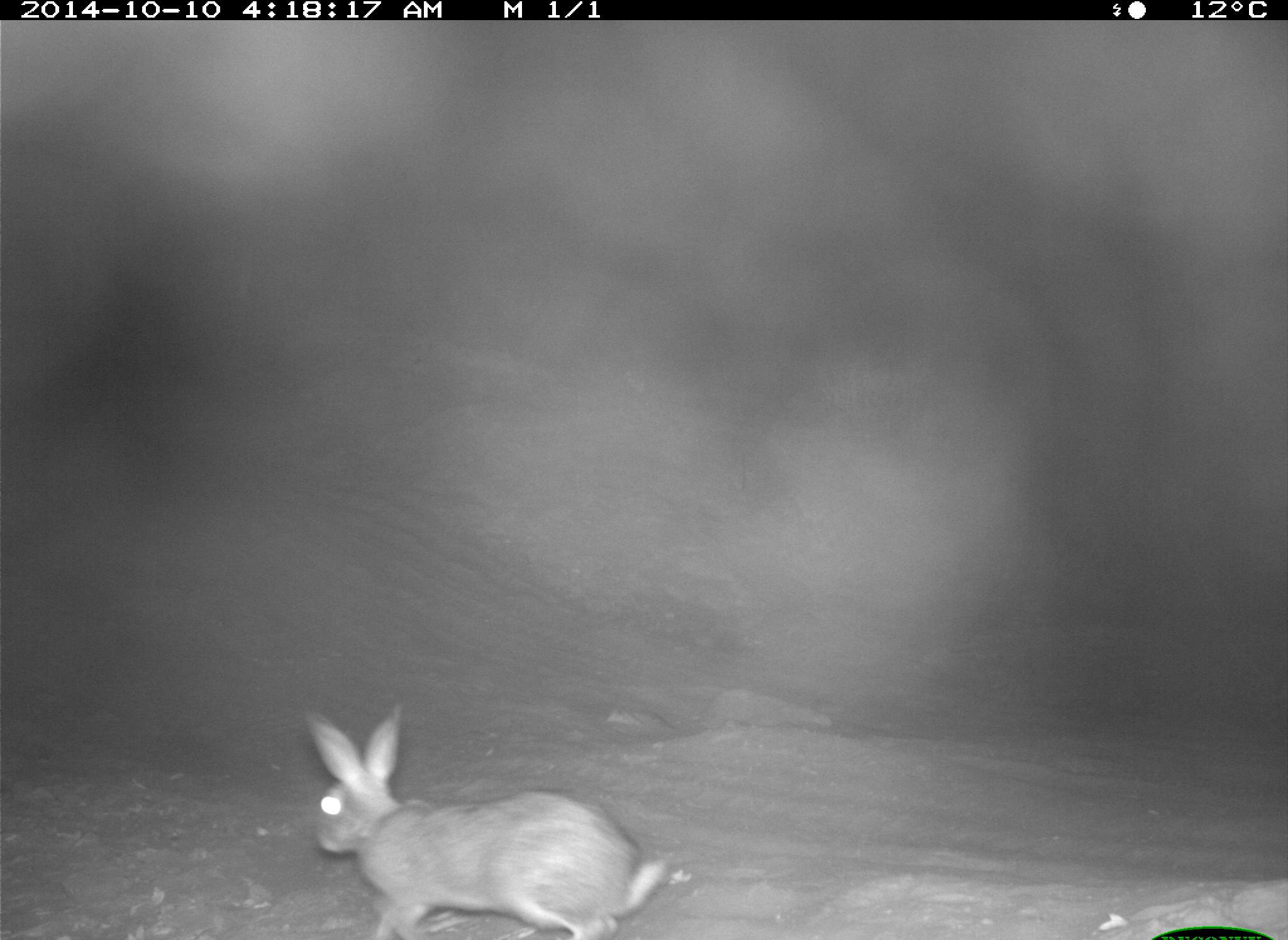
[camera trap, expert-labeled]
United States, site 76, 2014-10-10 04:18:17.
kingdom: Animalia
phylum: Chordata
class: Mammalia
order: Lagomorpha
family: Leporidae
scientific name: Leporidae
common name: rabbits and hares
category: rabbit